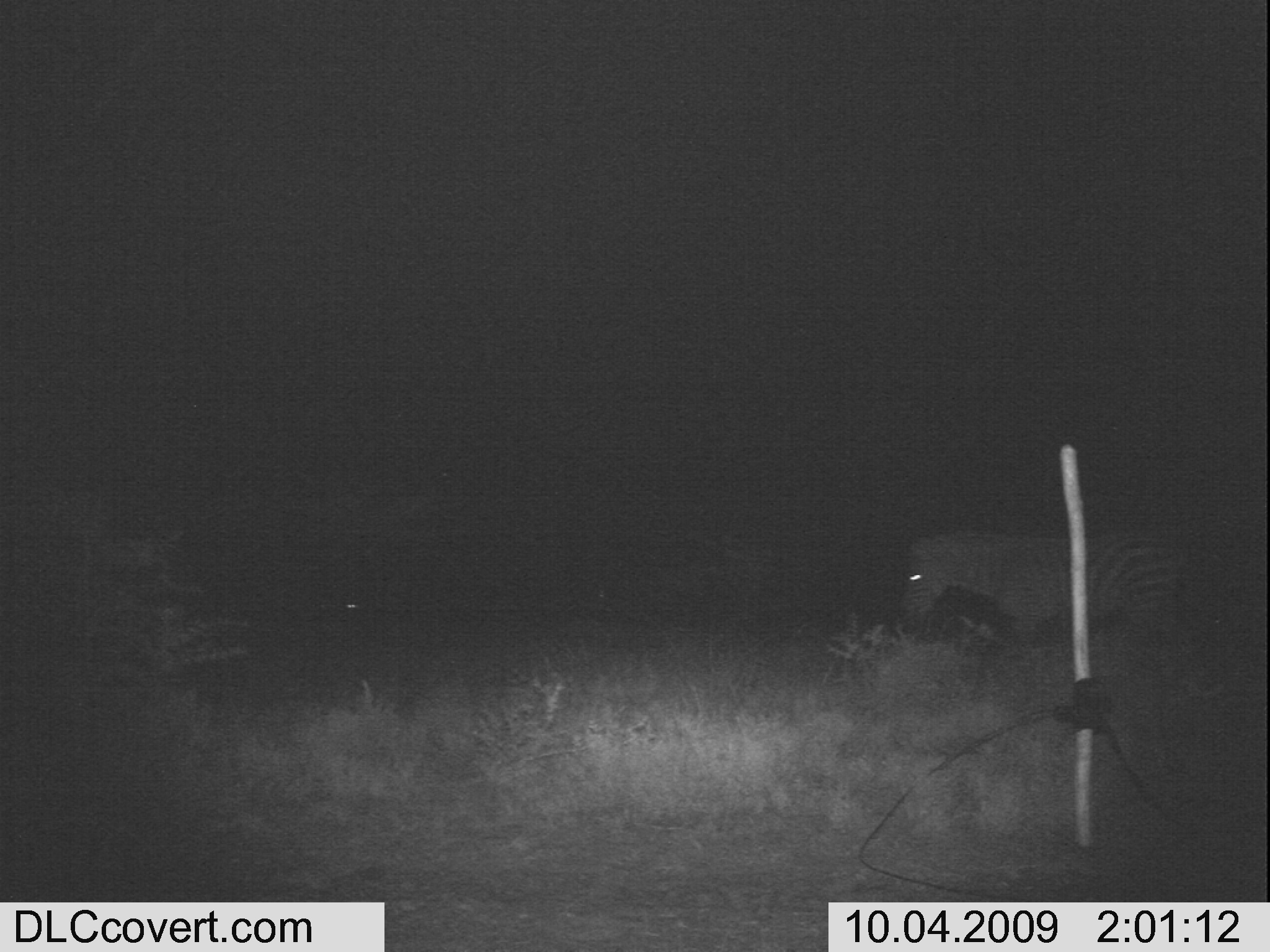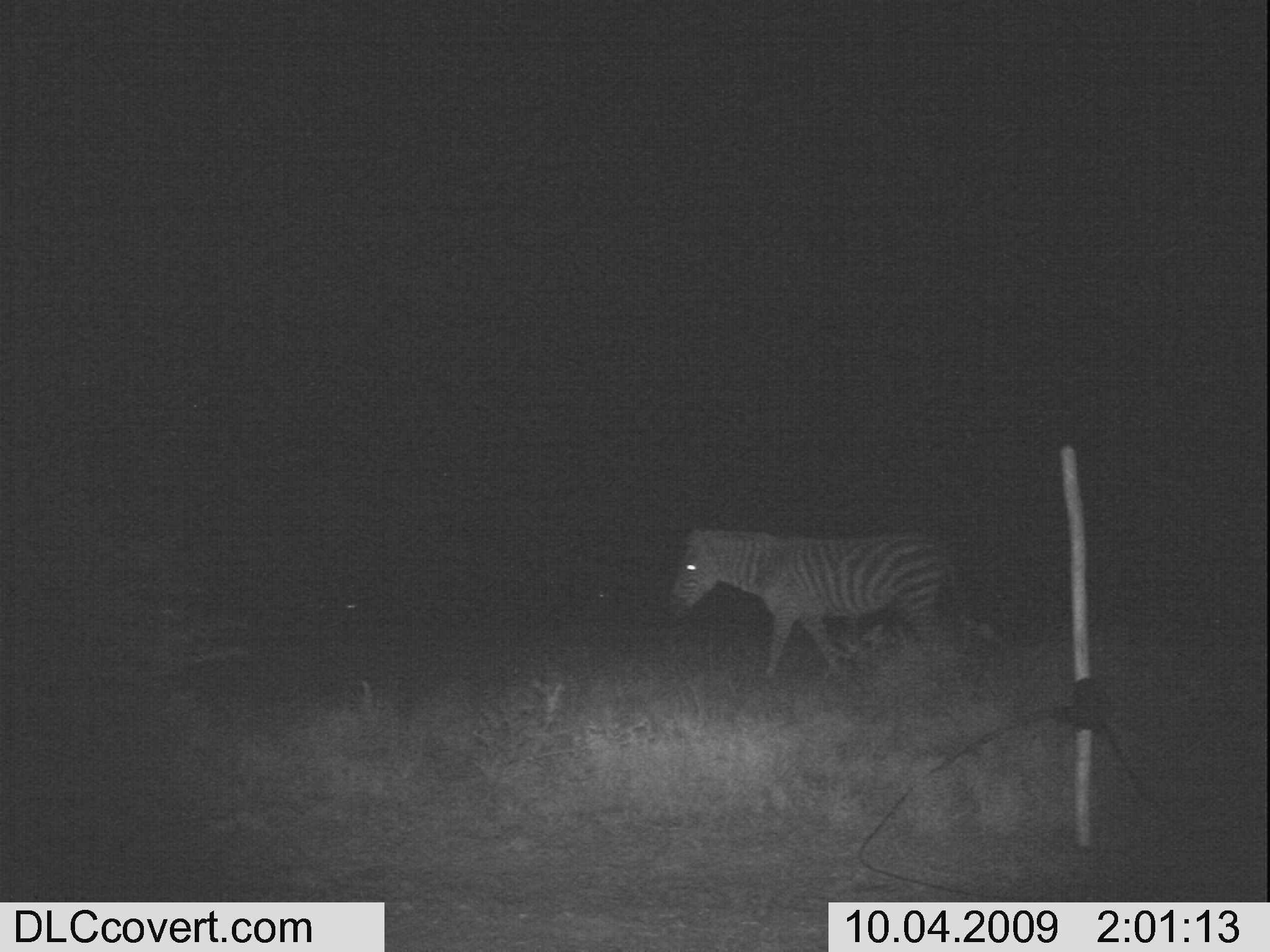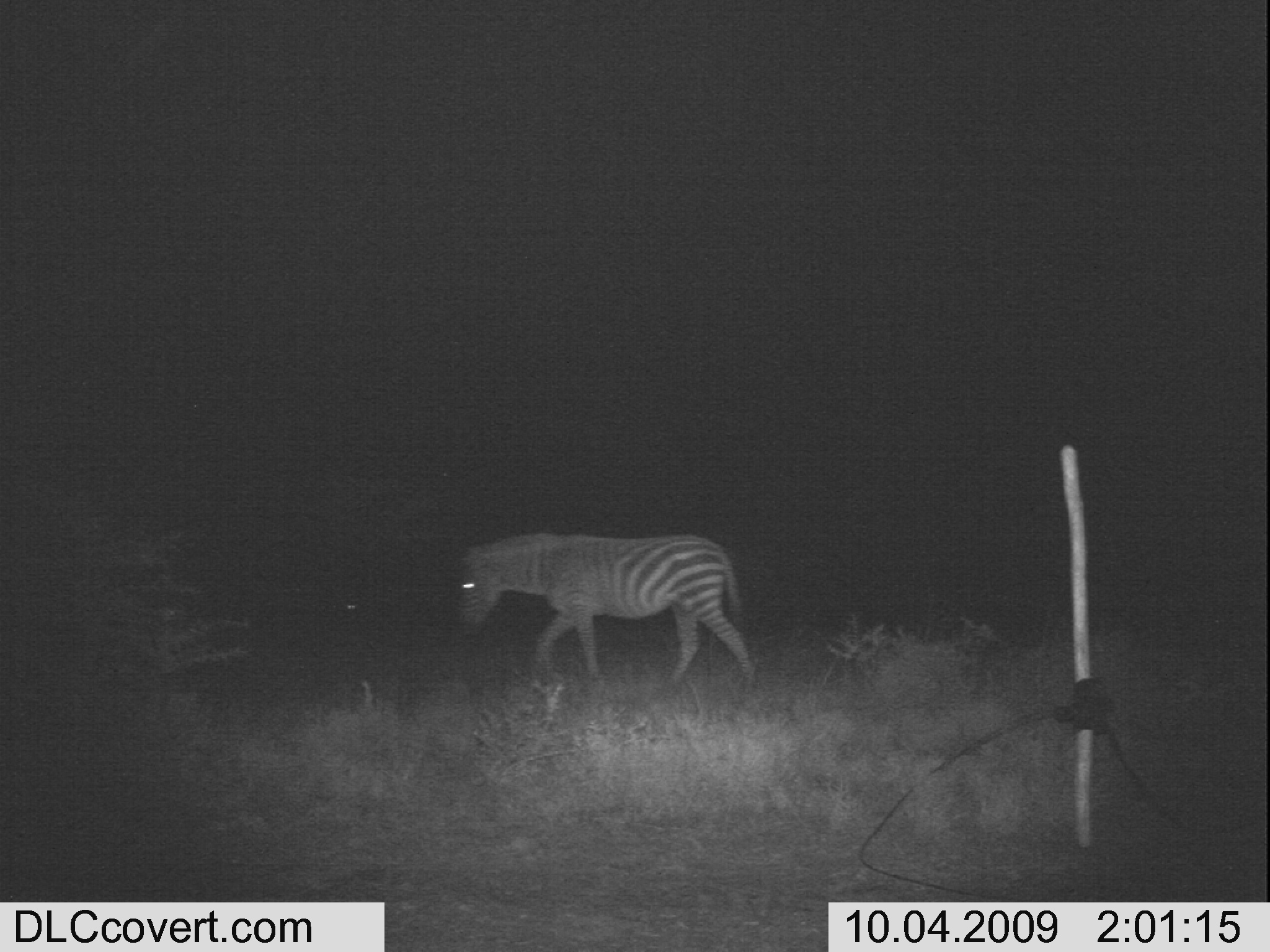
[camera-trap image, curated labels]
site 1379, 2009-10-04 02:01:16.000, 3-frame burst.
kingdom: Animalia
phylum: Chordata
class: Mammalia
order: Perissodactyla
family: Equidae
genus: Equus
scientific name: Equus quagga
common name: plains zebra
Equus quagga (plains zebra), count 1.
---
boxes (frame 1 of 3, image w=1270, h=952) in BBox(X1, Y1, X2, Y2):
equus quagga: BBox(898, 526, 1188, 649)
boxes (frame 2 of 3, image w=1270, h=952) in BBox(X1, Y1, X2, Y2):
equus quagga: BBox(667, 525, 959, 678)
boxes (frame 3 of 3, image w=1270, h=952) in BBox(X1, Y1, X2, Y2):
equus quagga: BBox(456, 532, 754, 688)